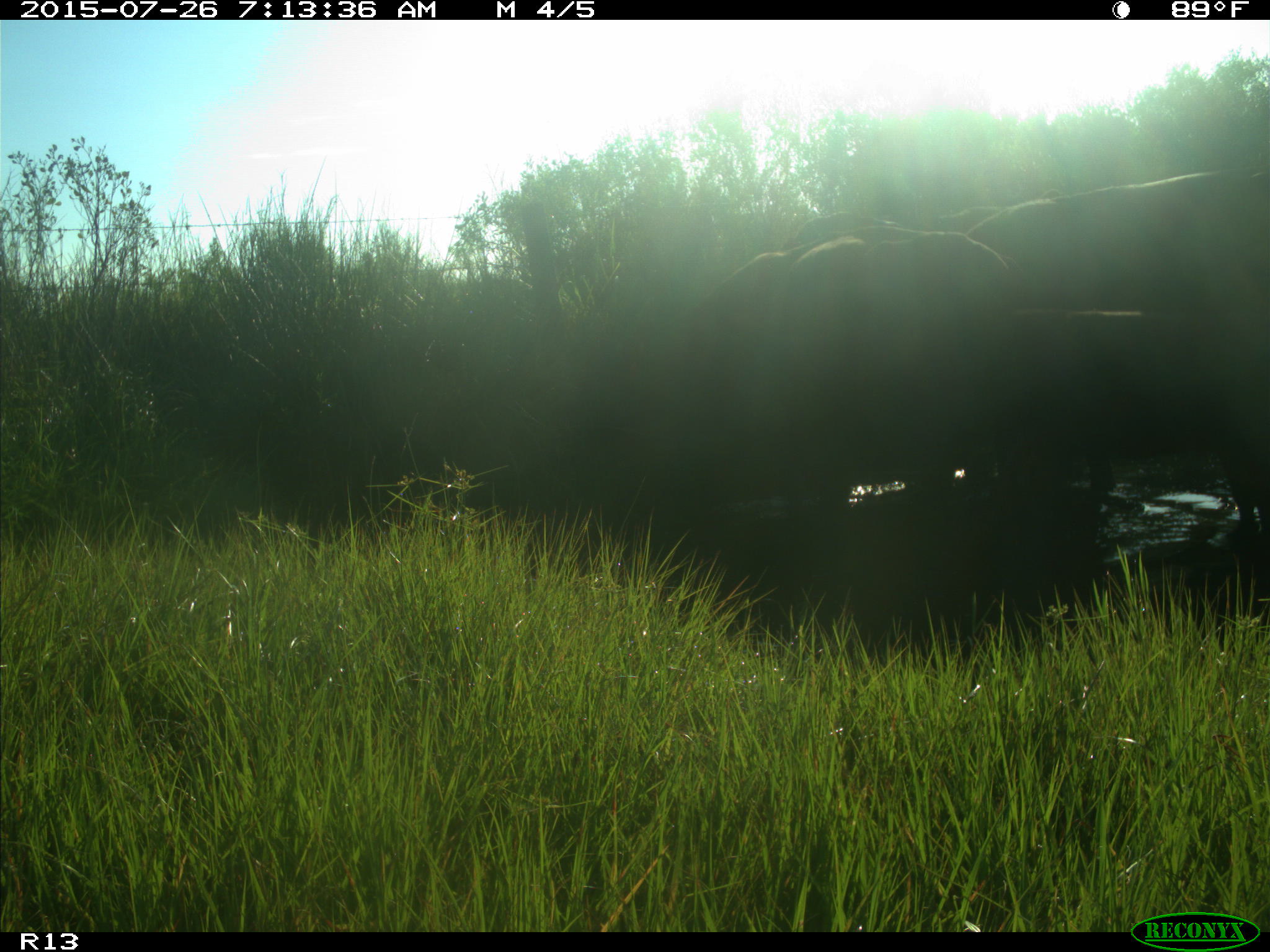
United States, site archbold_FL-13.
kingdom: Animalia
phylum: Chordata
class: Mammalia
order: Artiodactyla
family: Bovidae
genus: Bos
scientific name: Bos taurus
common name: domestic cow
Bos taurus (domestic cow).